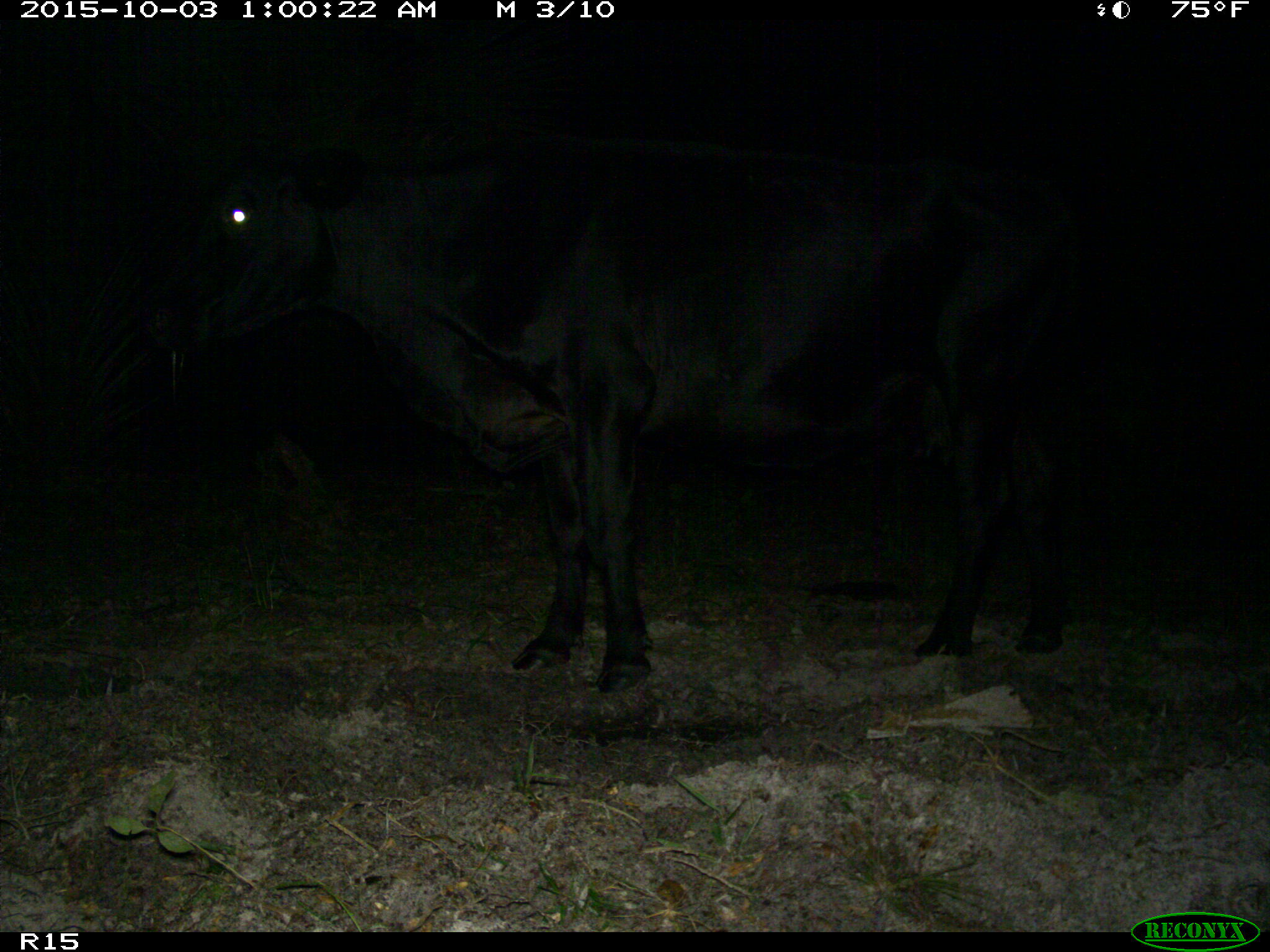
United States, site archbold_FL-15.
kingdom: Animalia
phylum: Chordata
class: Mammalia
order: Artiodactyla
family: Bovidae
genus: Bos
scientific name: Bos taurus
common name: domestic cow